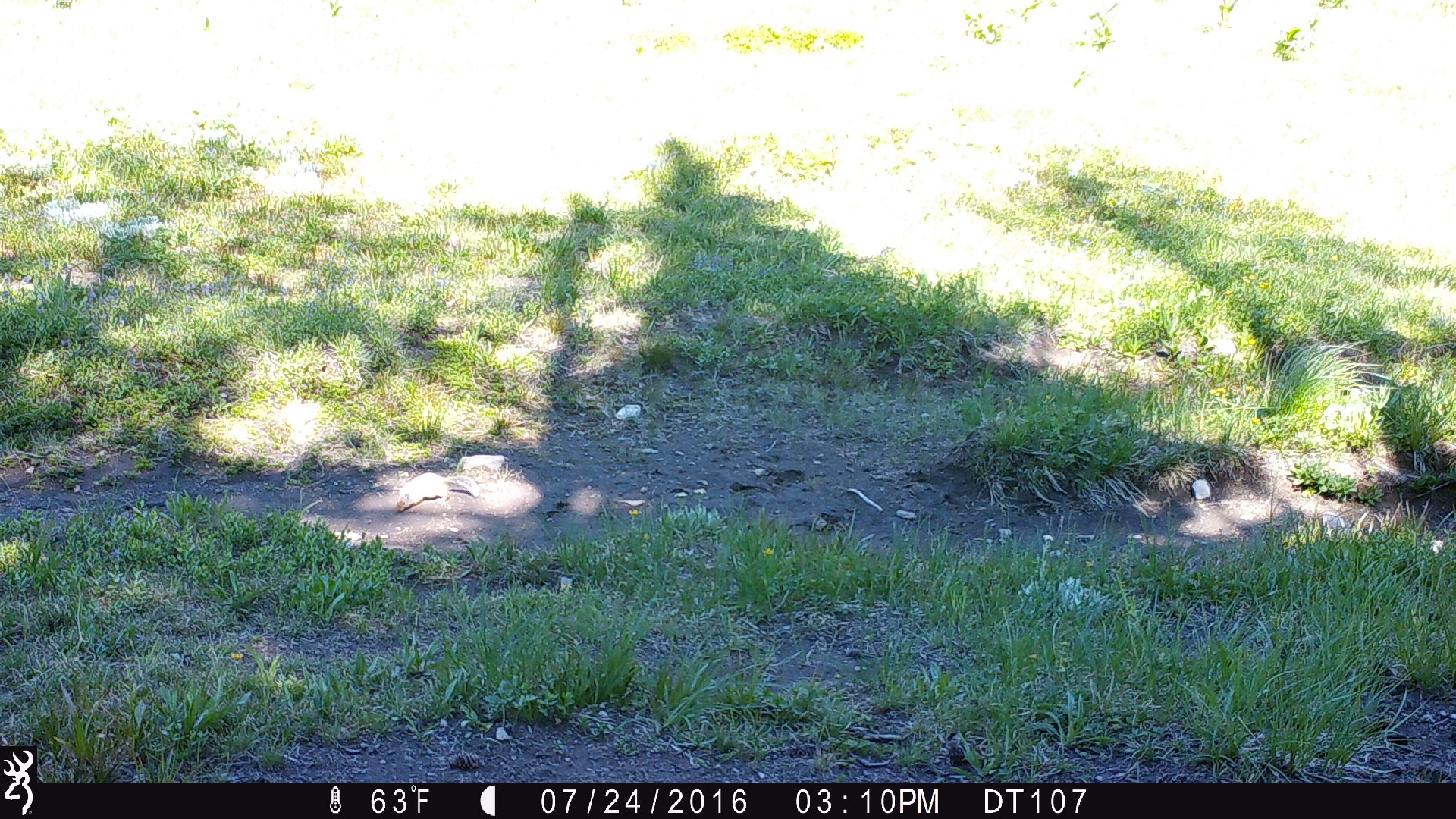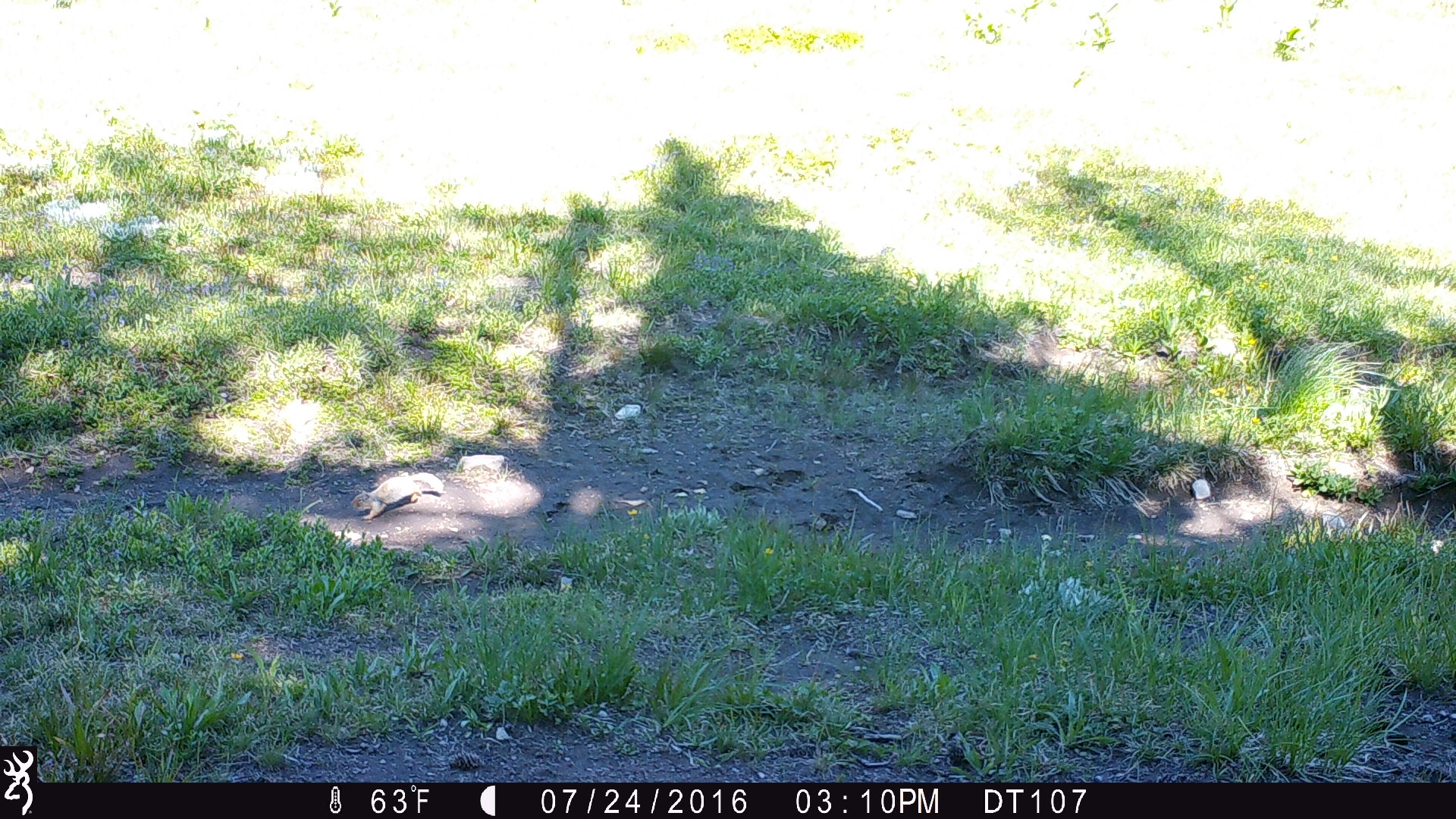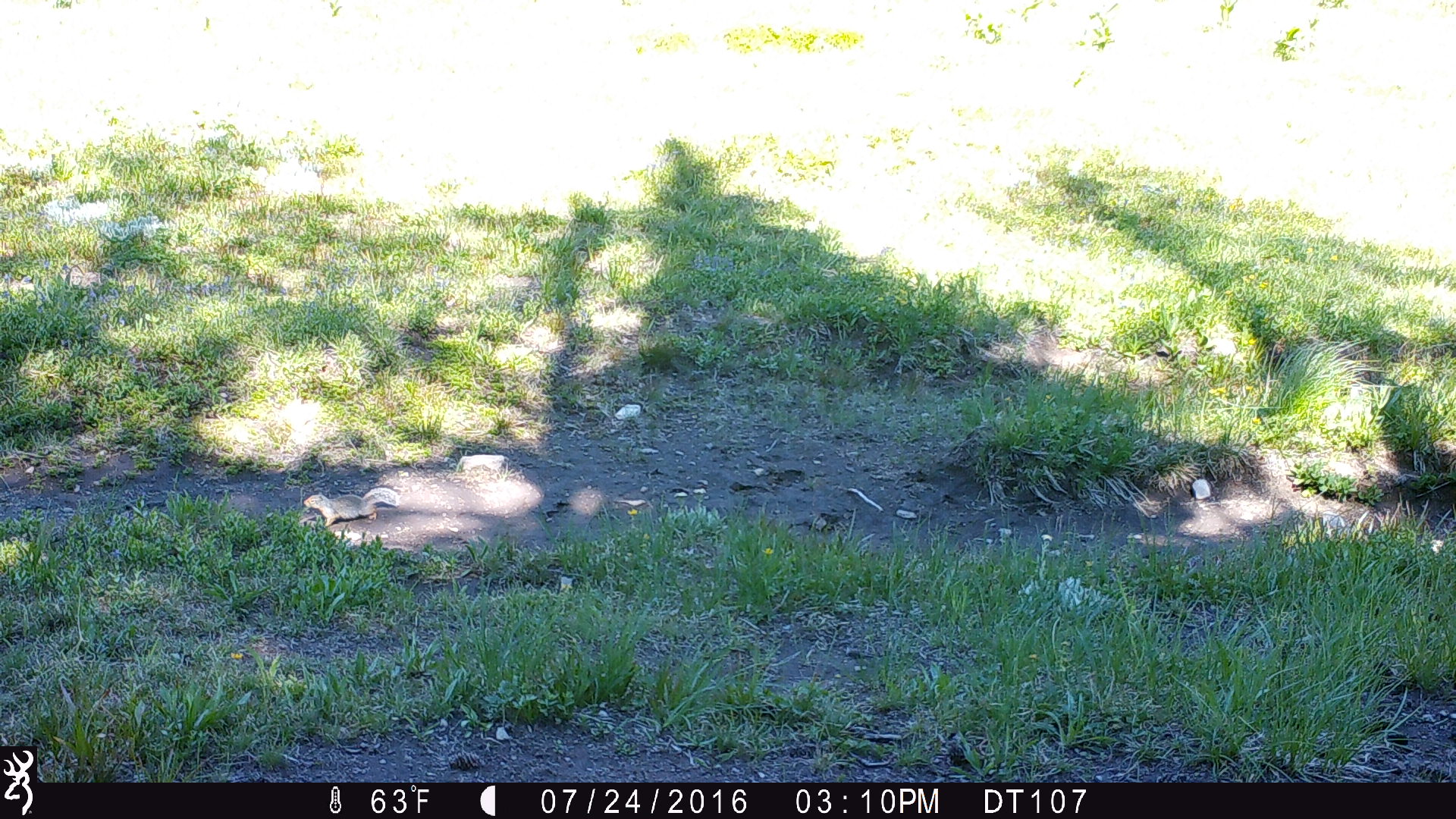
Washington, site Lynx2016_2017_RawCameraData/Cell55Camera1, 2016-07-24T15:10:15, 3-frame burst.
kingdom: Animalia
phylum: Chordata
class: Mammalia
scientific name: Mammalia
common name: small mammal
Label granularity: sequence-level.